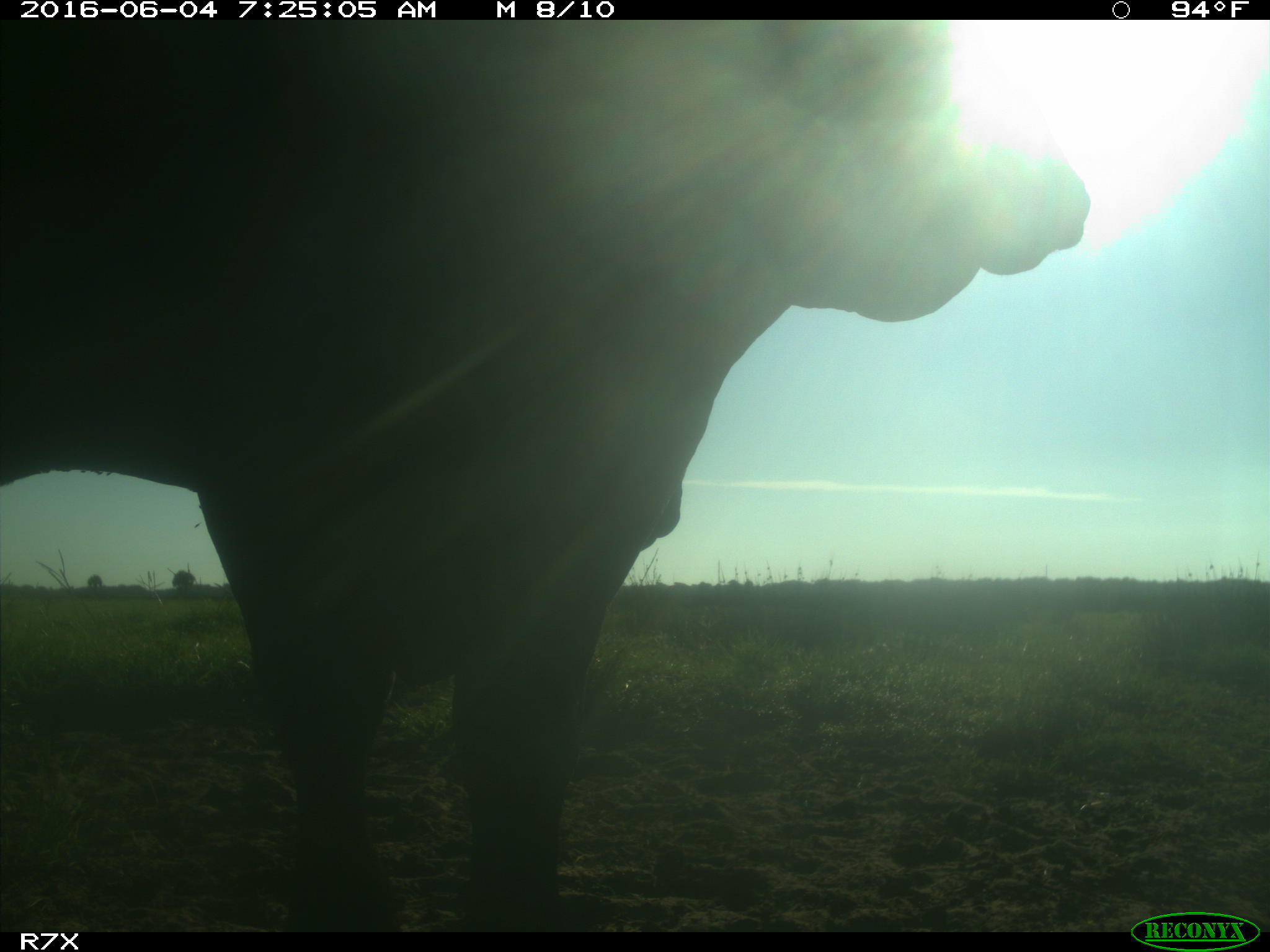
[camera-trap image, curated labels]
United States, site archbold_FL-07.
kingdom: Animalia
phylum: Chordata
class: Mammalia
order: Artiodactyla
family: Bovidae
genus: Bos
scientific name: Bos taurus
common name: domestic cow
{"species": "Bos taurus (domestic cow)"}